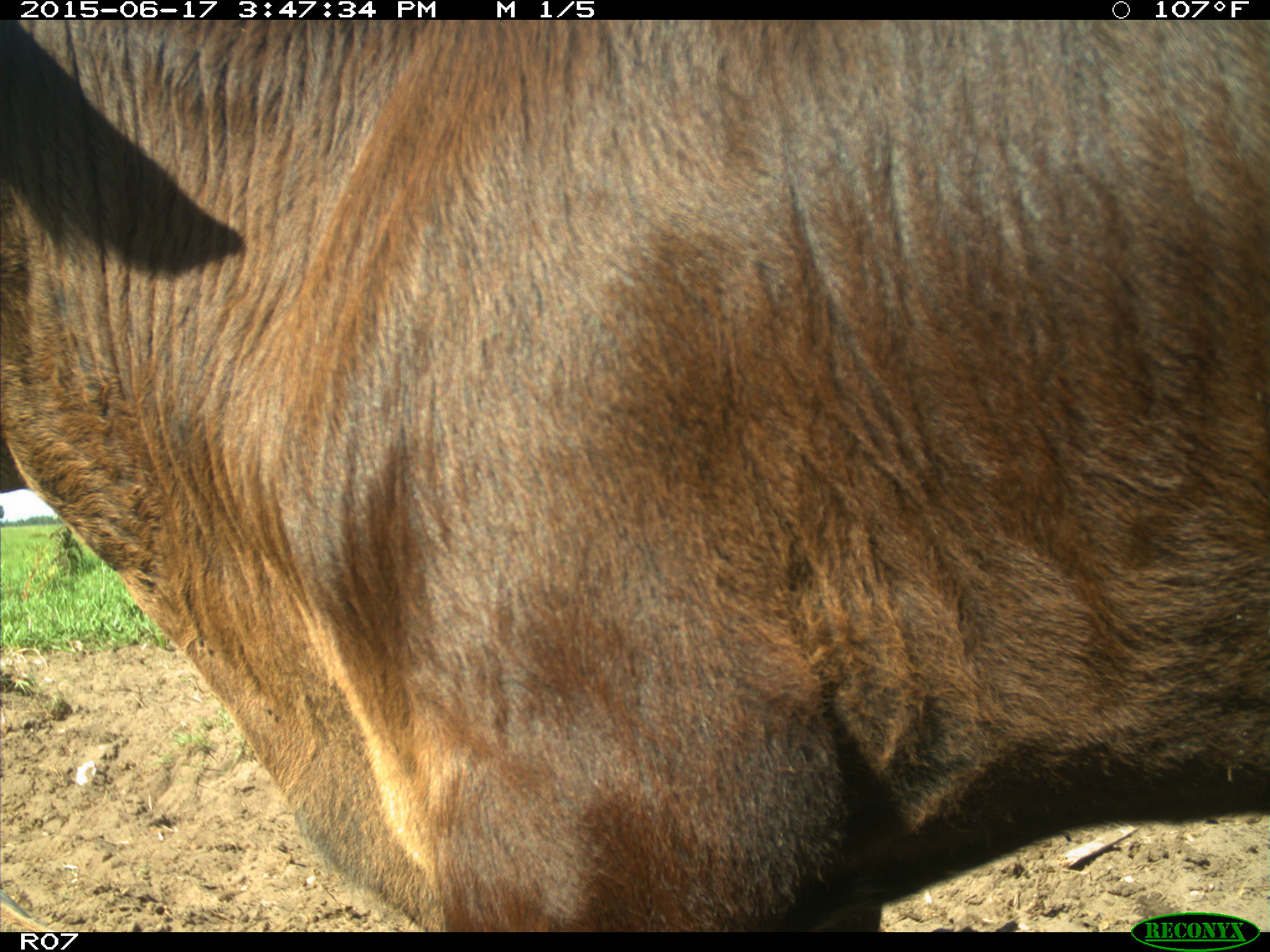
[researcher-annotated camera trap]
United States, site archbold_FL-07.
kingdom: Animalia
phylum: Chordata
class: Mammalia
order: Artiodactyla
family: Bovidae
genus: Bos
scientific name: Bos taurus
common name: domestic cow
Bos taurus (domestic cow).